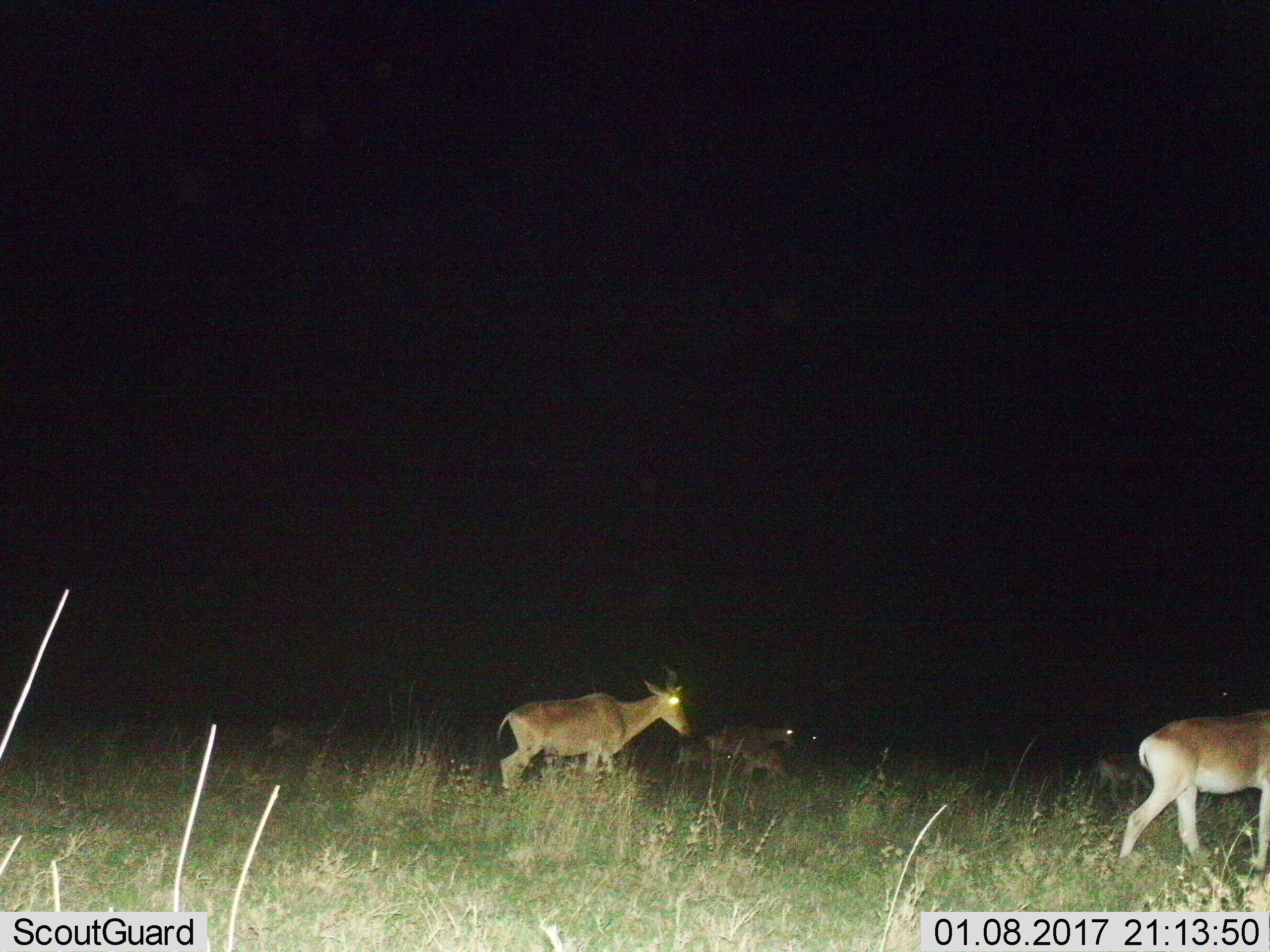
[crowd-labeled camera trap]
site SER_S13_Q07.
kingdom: Animalia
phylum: Chordata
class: Mammalia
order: Artiodactyla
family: Bovidae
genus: Alcelaphus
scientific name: Alcelaphus buselaphus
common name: hartebeest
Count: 5.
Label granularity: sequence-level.